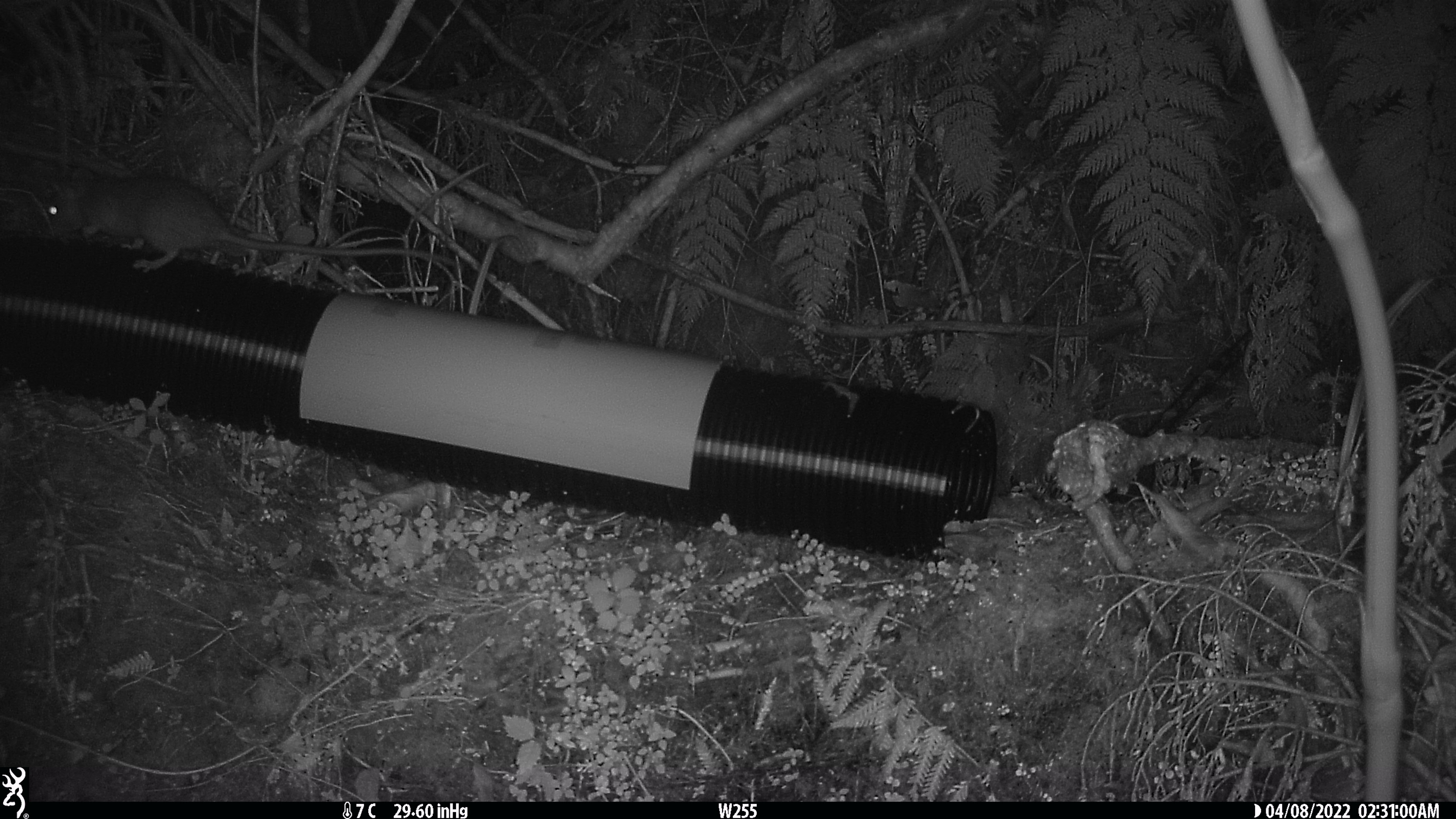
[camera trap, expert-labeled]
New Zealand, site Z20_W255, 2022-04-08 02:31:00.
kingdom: Animalia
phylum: Chordata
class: Mammalia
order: Rodentia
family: Muridae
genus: Rattus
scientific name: Rattus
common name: rat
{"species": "rat (Rattus)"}